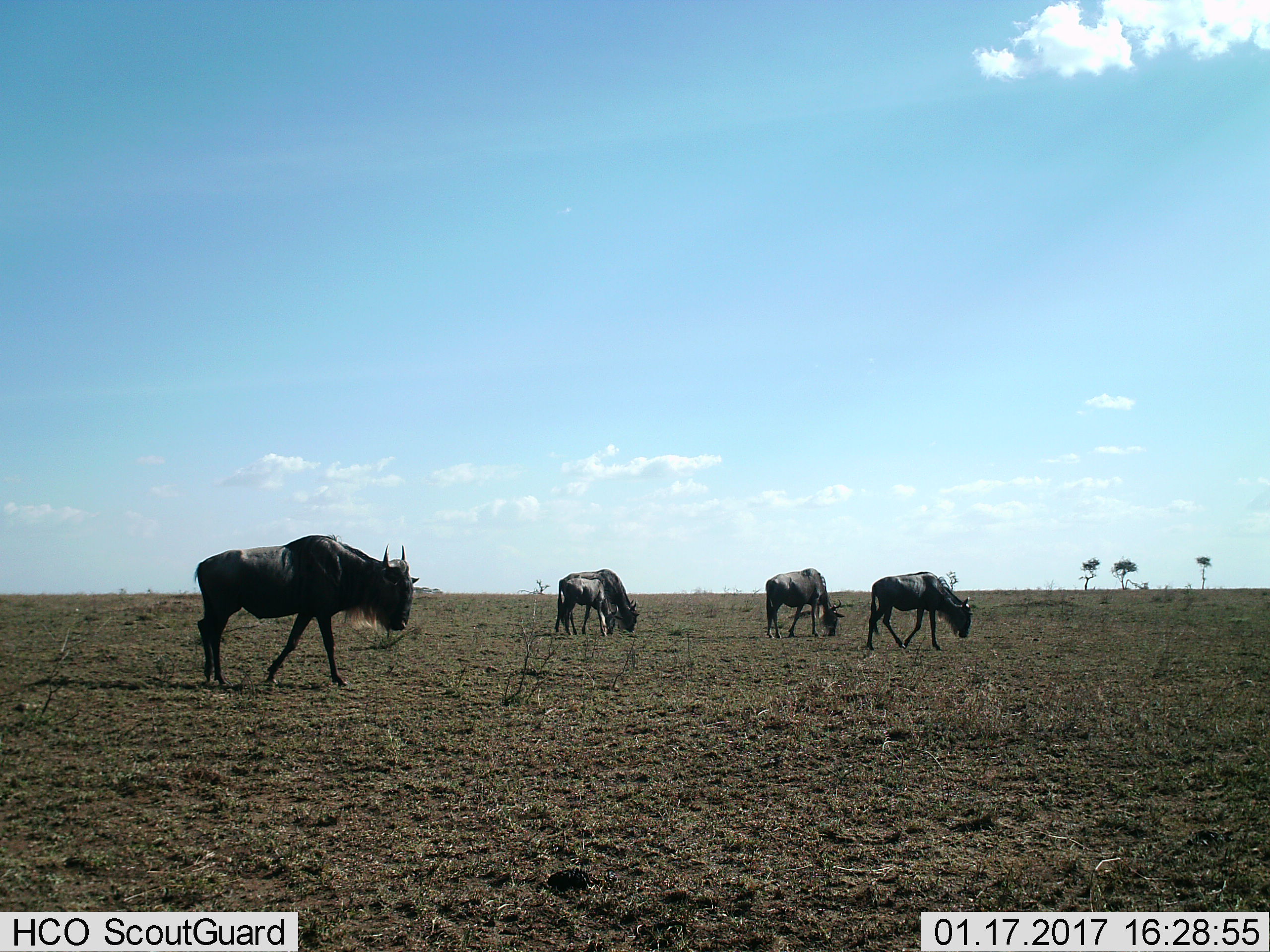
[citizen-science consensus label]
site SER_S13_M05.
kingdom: Animalia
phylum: Chordata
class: Mammalia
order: Artiodactyla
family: Bovidae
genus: Connochaetes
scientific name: Connochaetes taurinus taurinus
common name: blue wildebeest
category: wildebeestblue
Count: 4.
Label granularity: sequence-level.